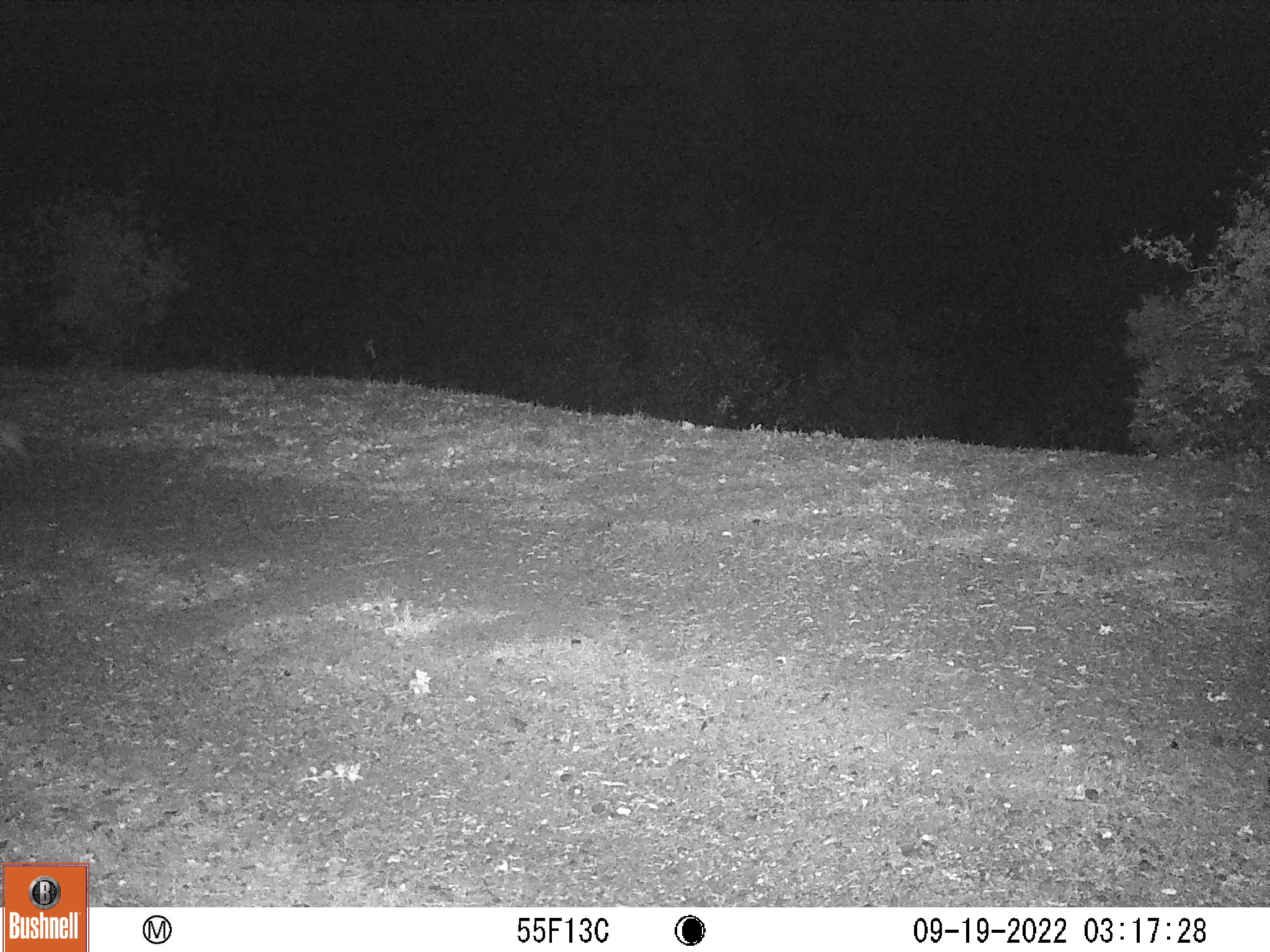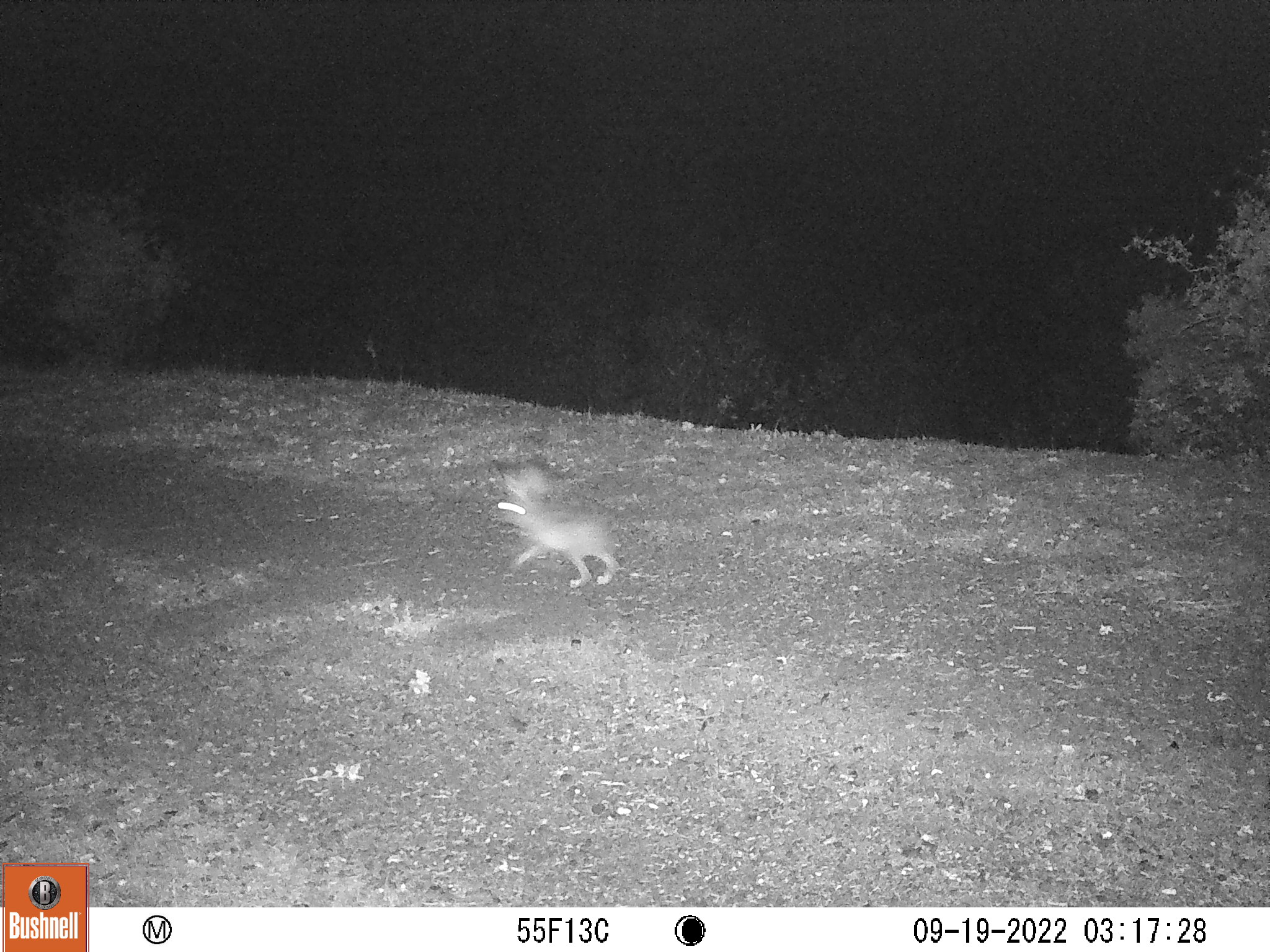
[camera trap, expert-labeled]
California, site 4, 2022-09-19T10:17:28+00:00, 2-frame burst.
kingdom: Animalia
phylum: Chordata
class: Mammalia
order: Lagomorpha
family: Leporidae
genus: Lepus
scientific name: Lepus californicus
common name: black-tailed jackrabbit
Black-tailed jackrabbit (Lepus californicus).